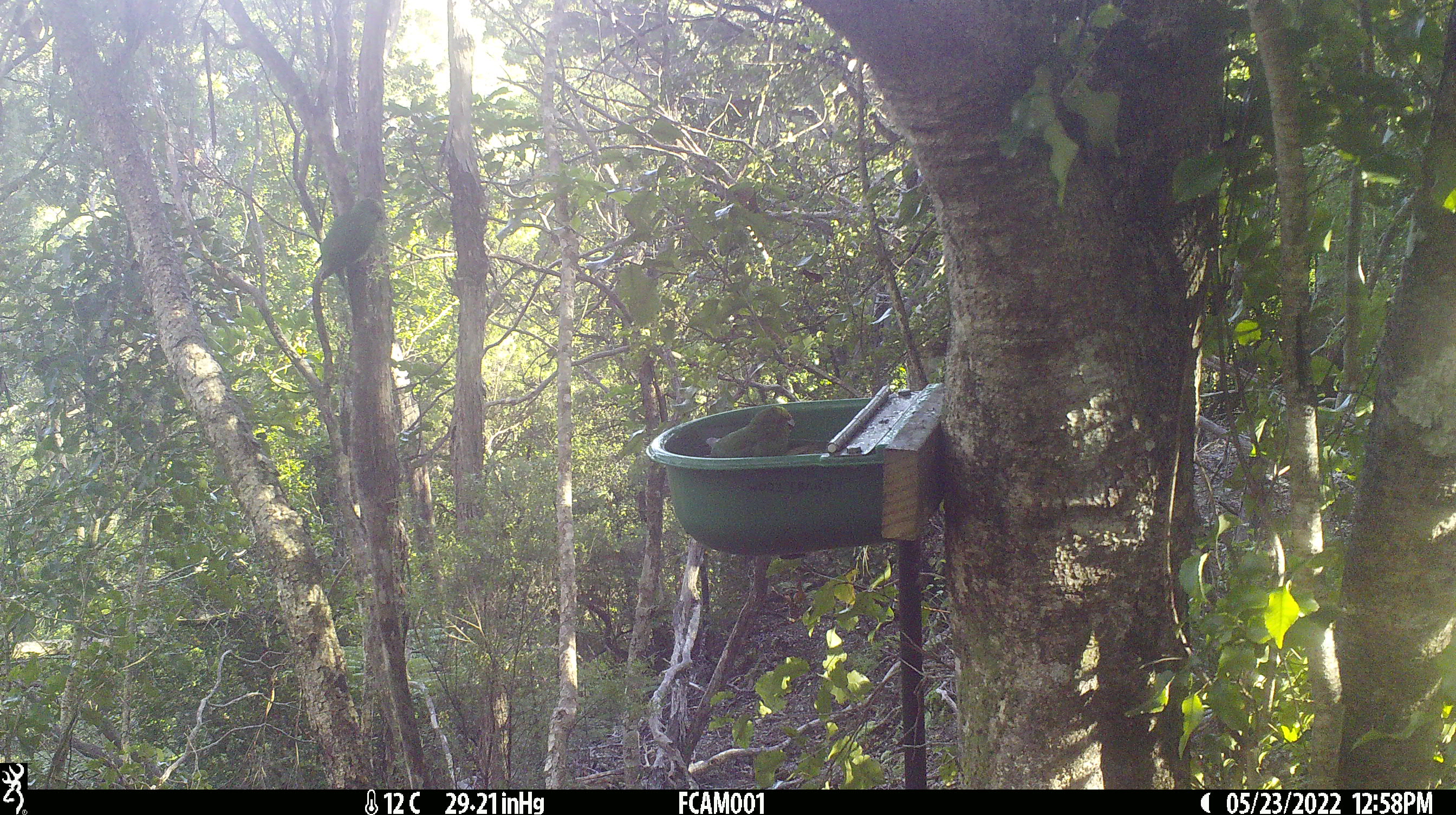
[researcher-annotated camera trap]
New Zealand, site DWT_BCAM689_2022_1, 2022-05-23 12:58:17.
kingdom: Animalia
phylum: Chordata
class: Aves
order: Psittaciformes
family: Psittaculidae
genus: Cyanoramphus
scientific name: Cyanoramphus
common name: parakeet